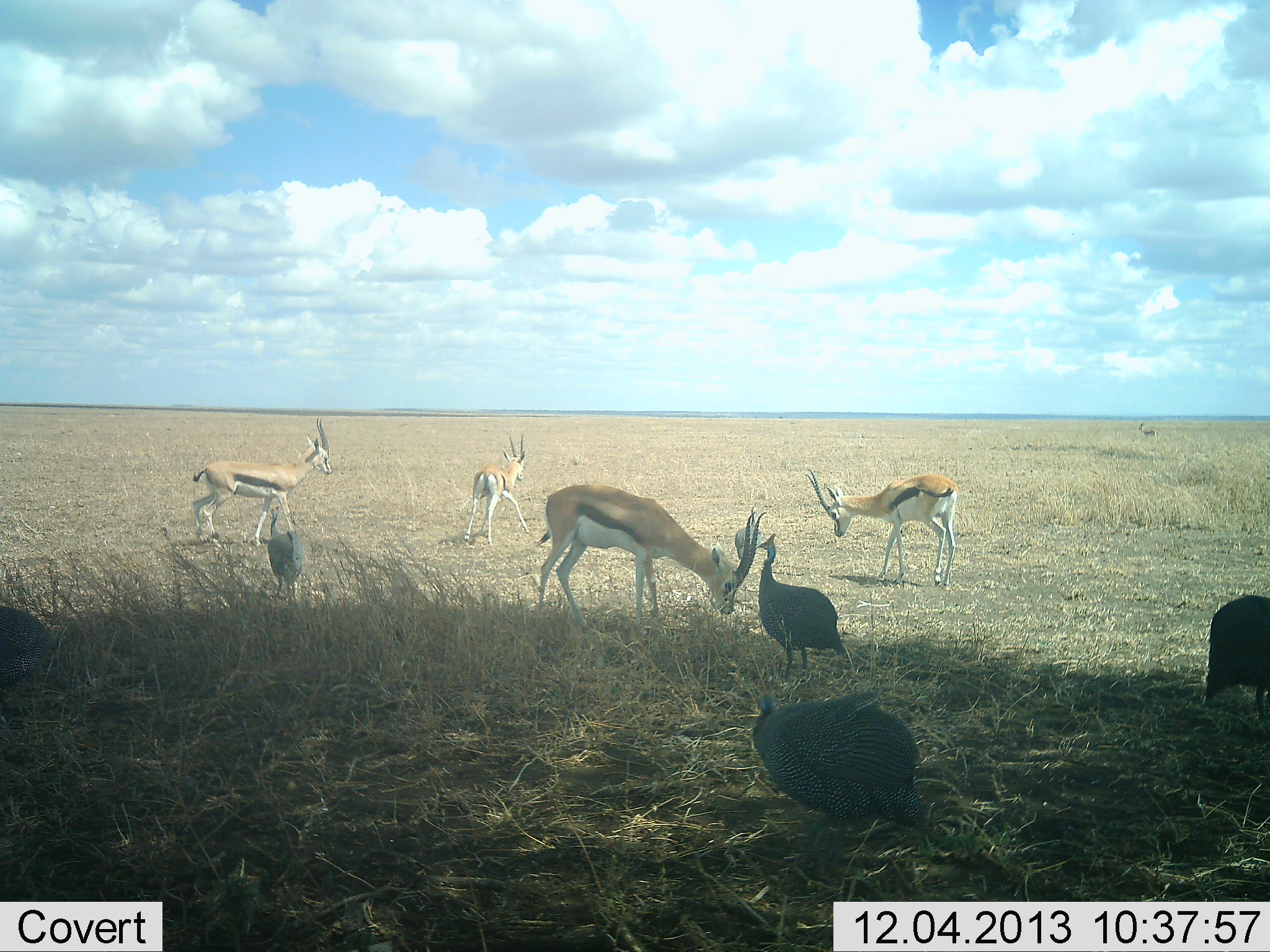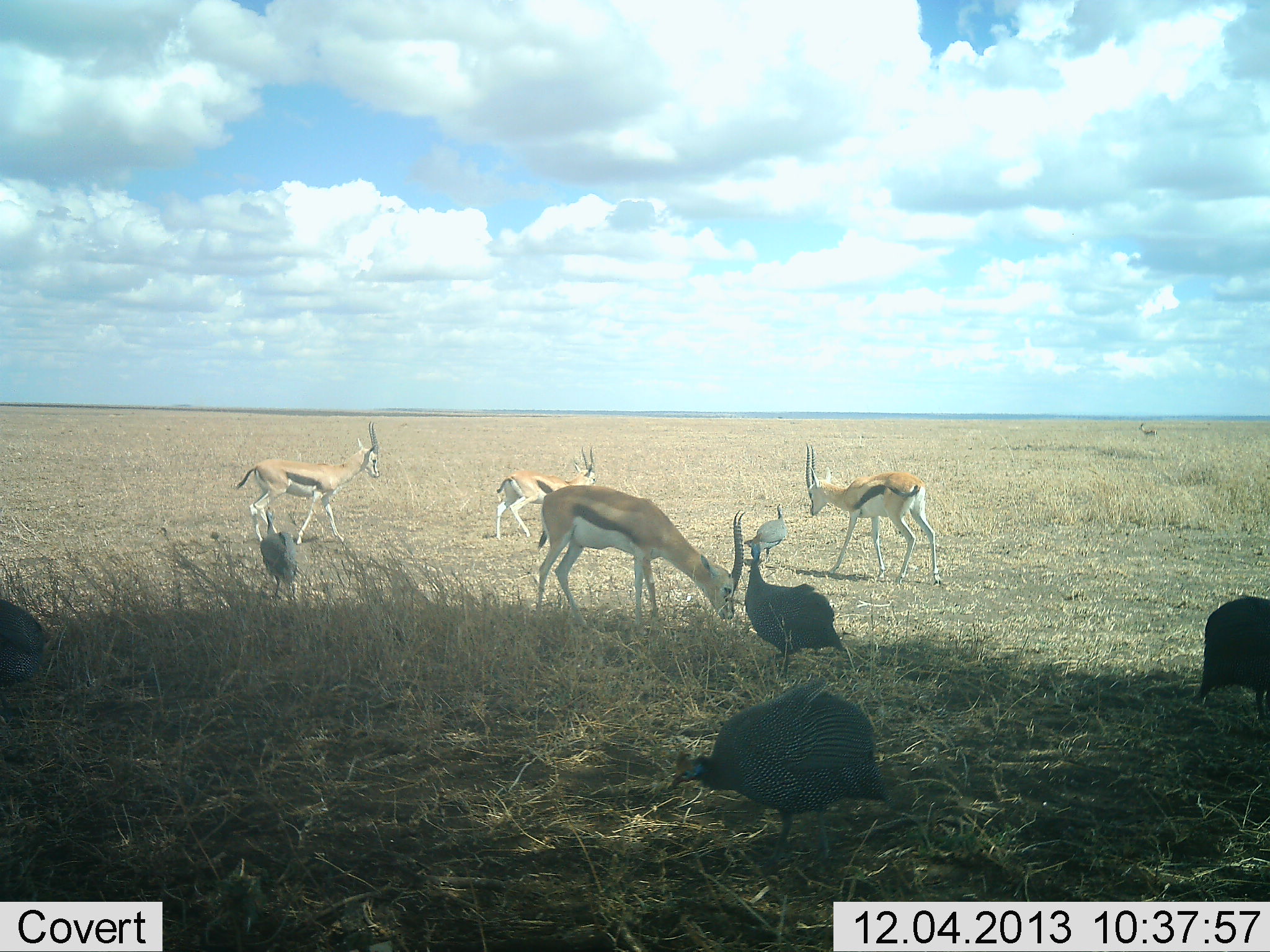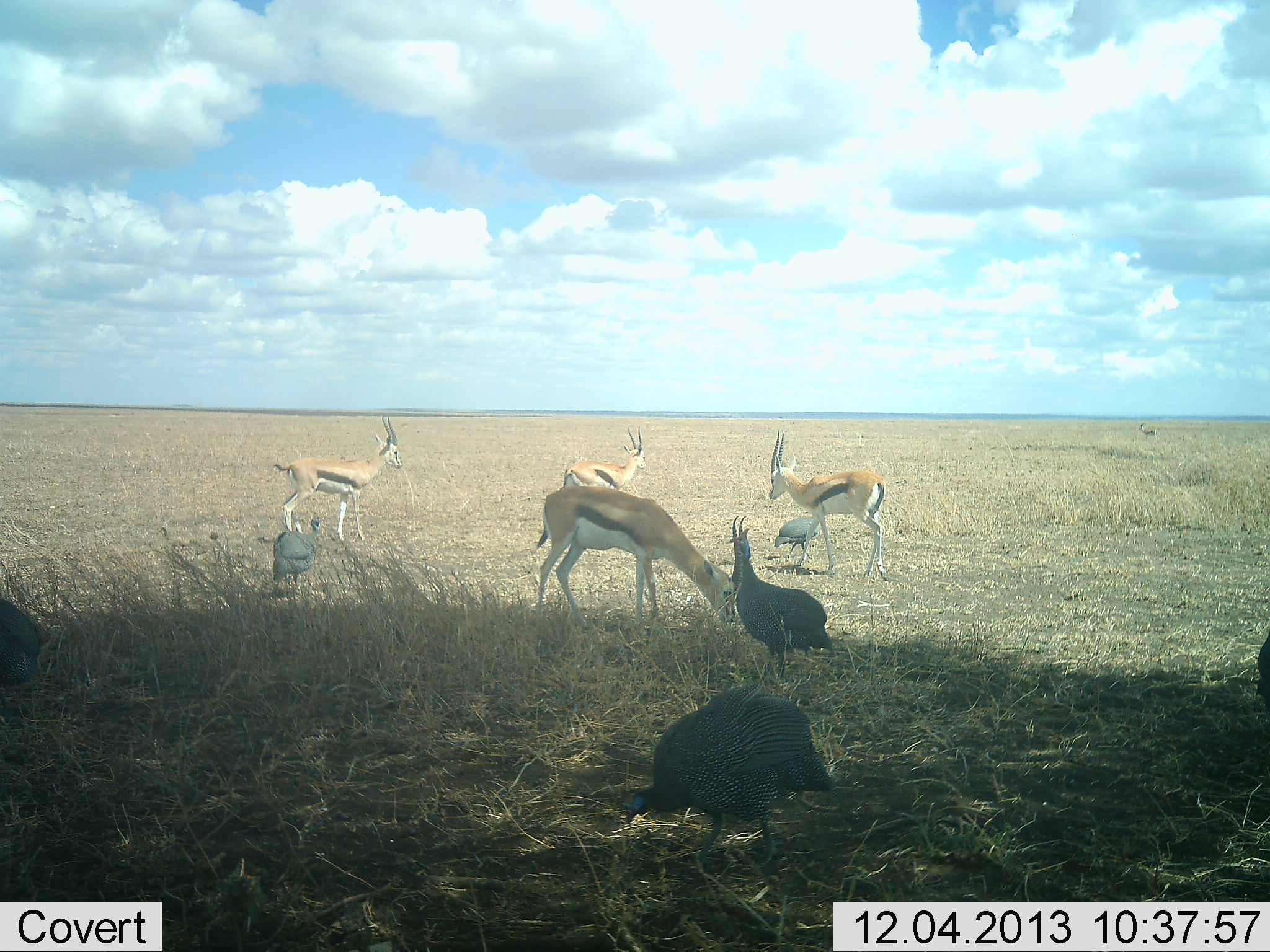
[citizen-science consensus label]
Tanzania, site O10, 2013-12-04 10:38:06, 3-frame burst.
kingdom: Animalia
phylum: Chordata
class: Mammalia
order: Artiodactyla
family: Bovidae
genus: Eudorcas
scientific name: Eudorcas thomsonii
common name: thomson's gazelle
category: gazellethomsons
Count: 4.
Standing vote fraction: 20%.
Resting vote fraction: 0%.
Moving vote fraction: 70%.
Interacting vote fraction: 10%.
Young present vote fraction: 0%.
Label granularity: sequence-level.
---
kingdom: Animalia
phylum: Chordata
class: Aves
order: Galliformes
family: Numididae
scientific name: Numididae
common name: guinea fowl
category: guineafowl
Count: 5.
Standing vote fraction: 30%.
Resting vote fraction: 0%.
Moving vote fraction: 70%.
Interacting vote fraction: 0%.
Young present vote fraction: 0%.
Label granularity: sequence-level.